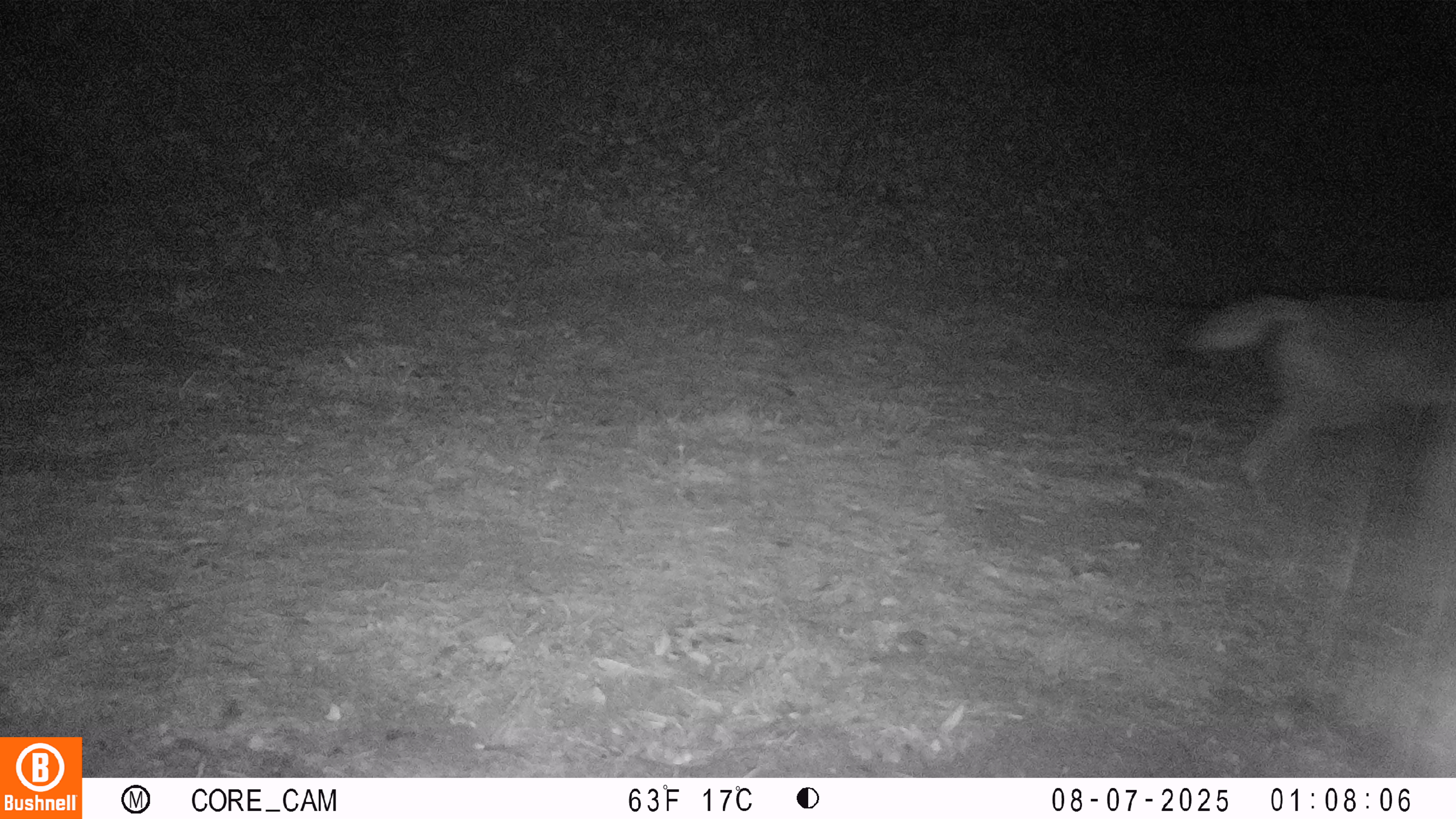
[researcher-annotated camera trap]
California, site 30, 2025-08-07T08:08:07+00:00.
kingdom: Animalia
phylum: Chordata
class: Mammalia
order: Carnivora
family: Canidae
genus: Canis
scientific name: Canis latrans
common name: coyote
Coyote (Canis latrans).